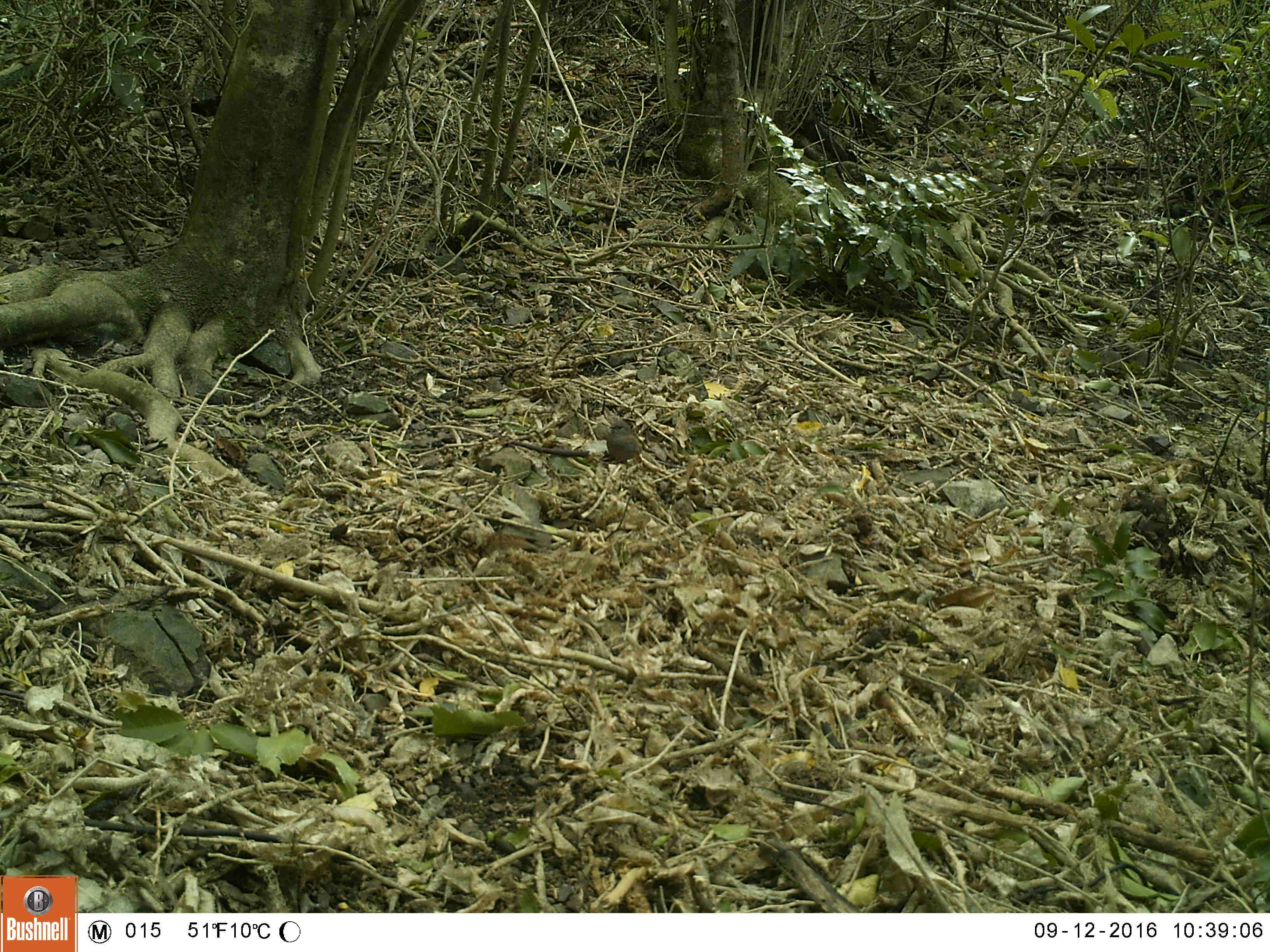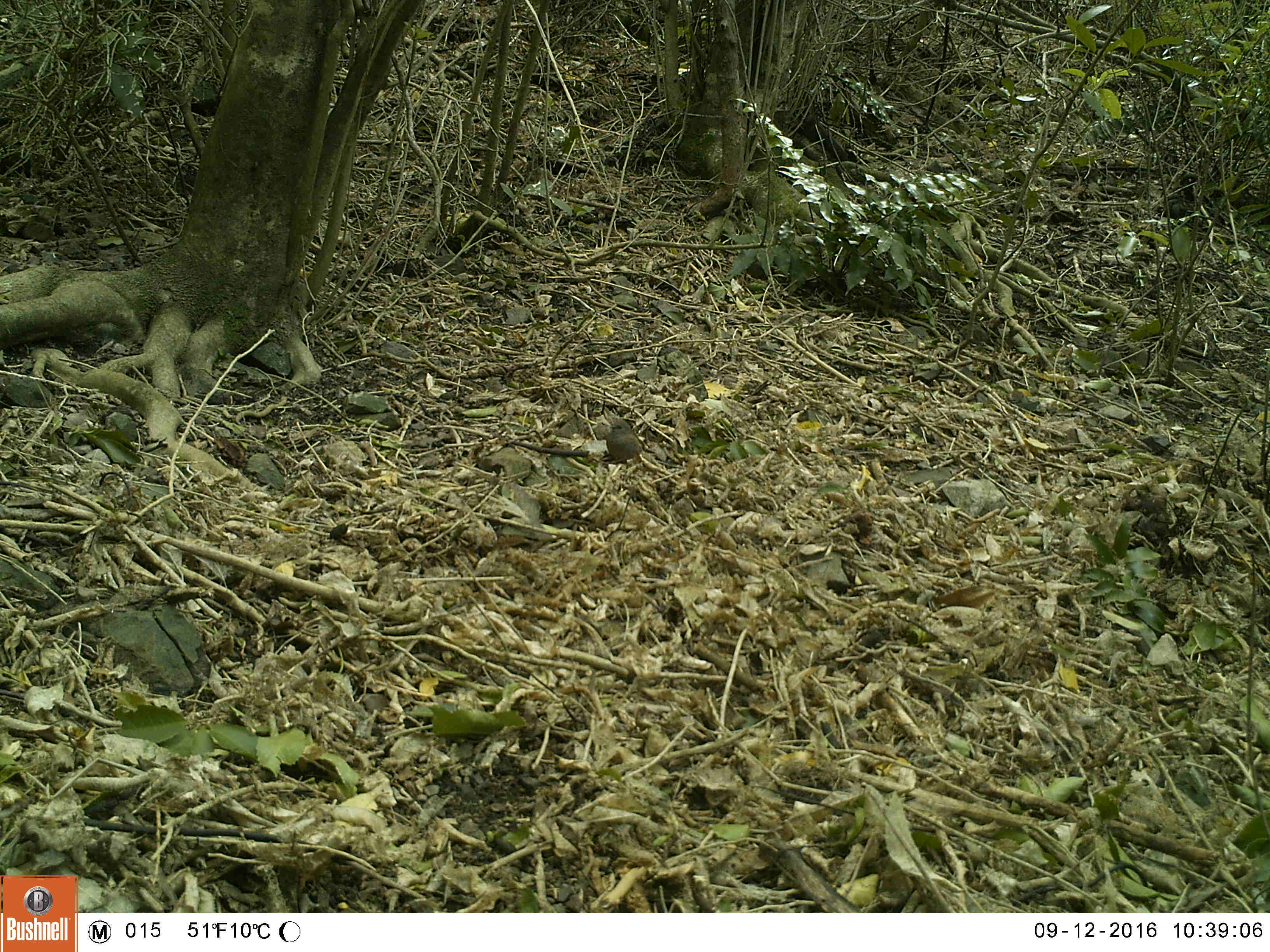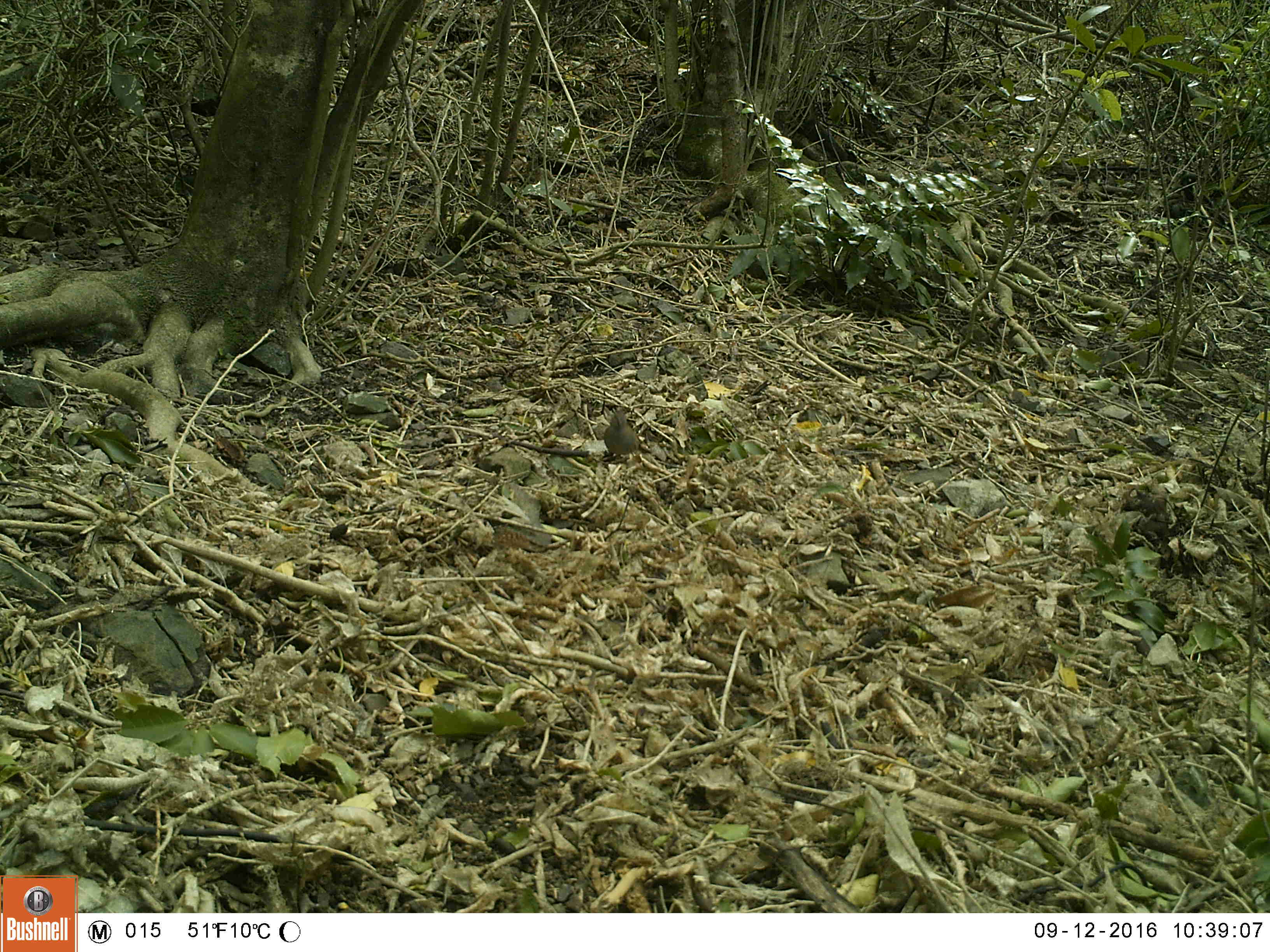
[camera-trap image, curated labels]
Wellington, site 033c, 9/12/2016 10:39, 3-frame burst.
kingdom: Animalia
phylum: Chordata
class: Aves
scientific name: Aves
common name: bird